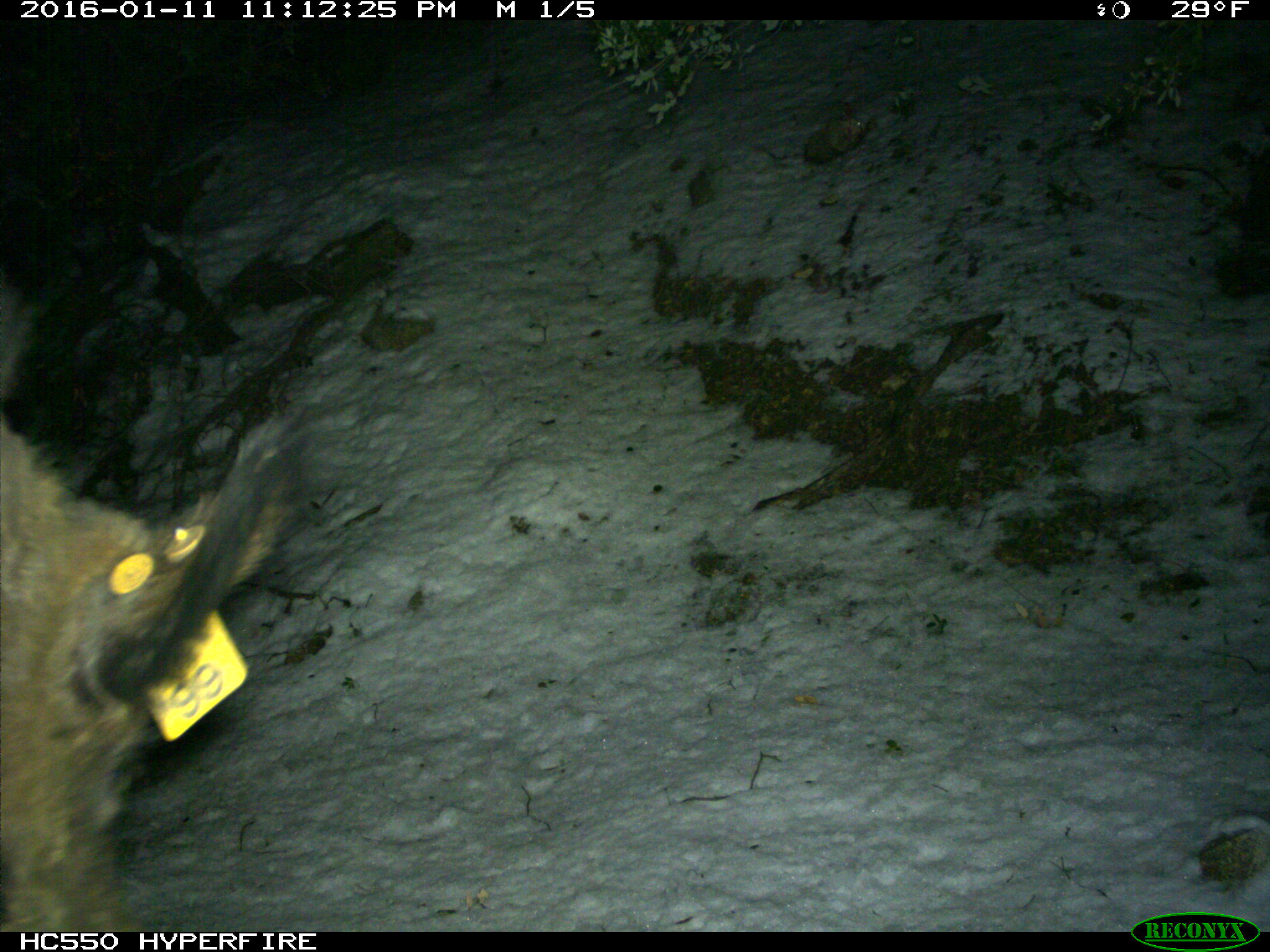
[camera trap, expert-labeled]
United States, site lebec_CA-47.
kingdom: Animalia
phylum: Chordata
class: Mammalia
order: Artiodactyla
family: Suidae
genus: Sus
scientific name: Sus scrofa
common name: wild boar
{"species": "Sus scrofa (wild boar)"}